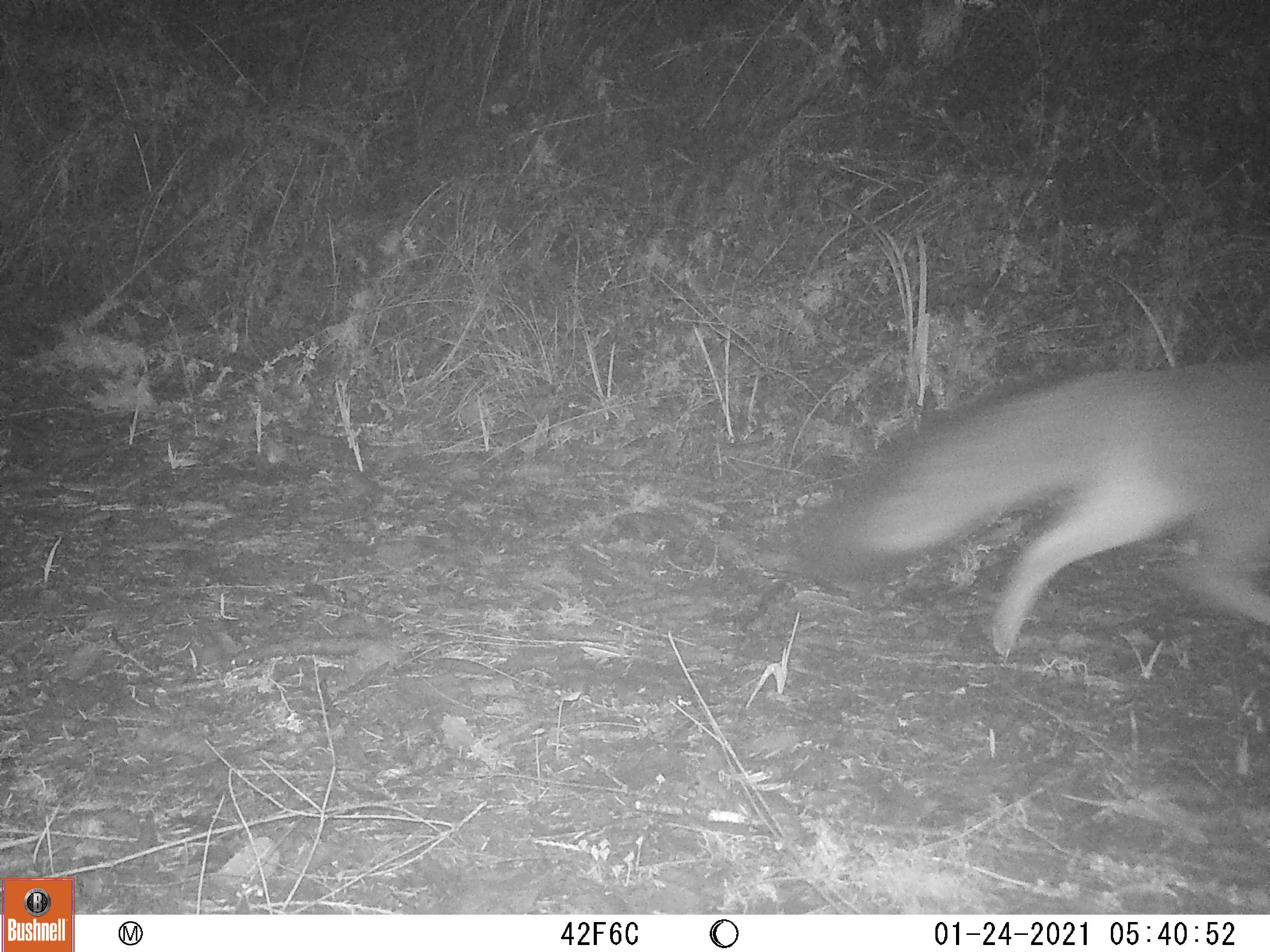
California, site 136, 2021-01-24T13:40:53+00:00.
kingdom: Animalia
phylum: Chordata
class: Mammalia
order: Carnivora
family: Canidae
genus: Urocyon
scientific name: Urocyon cinereoargenteus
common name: gray fox